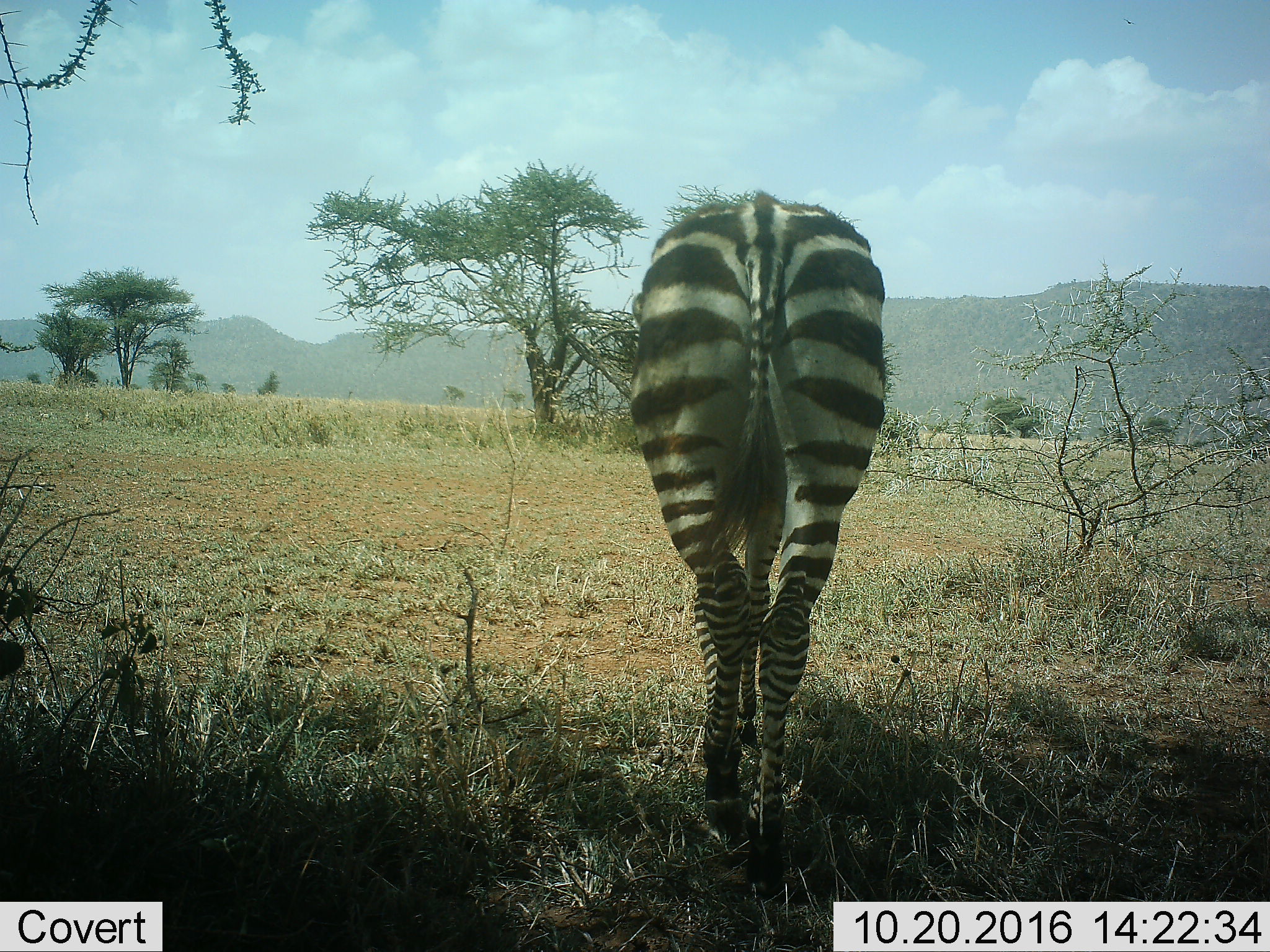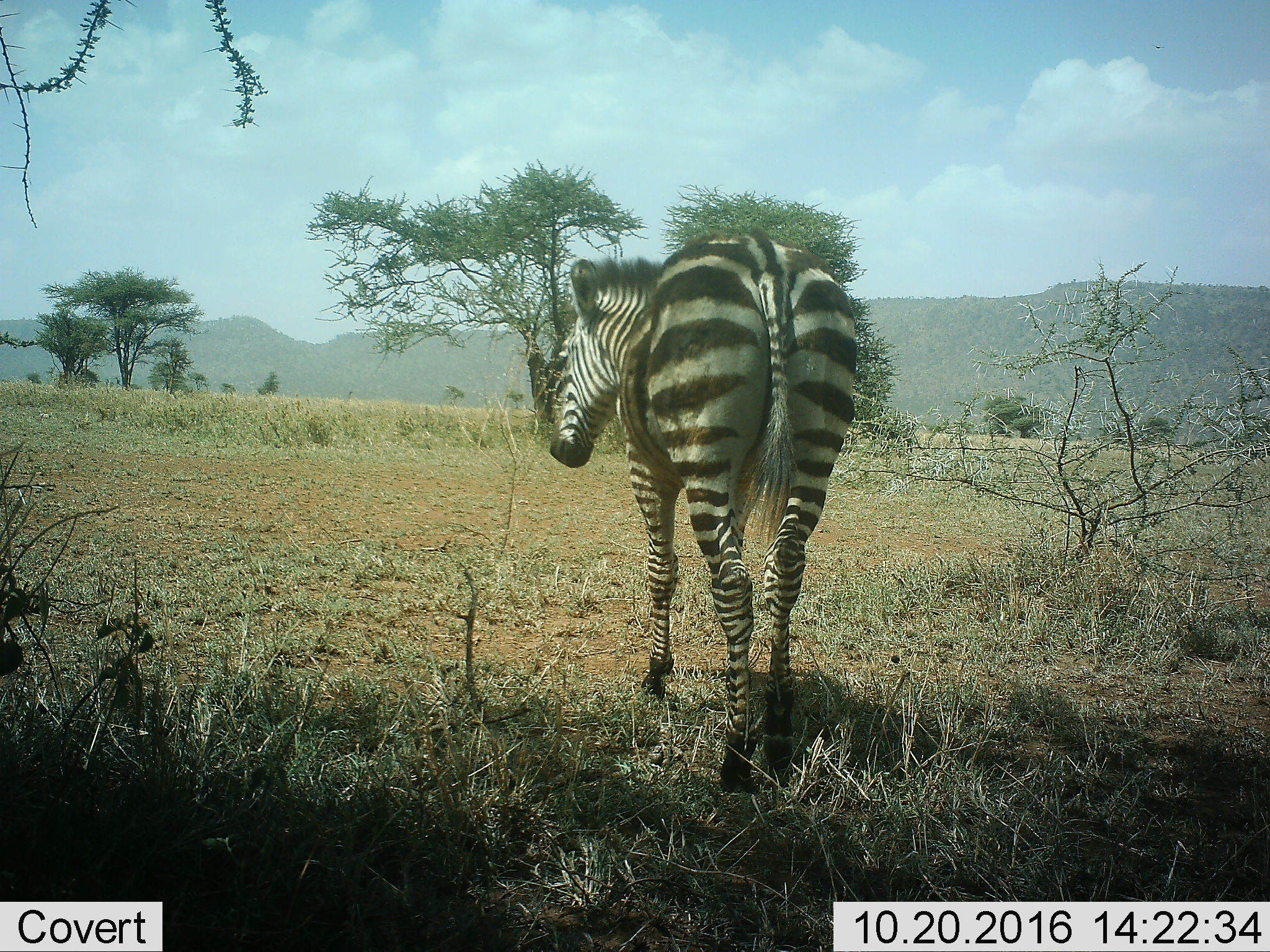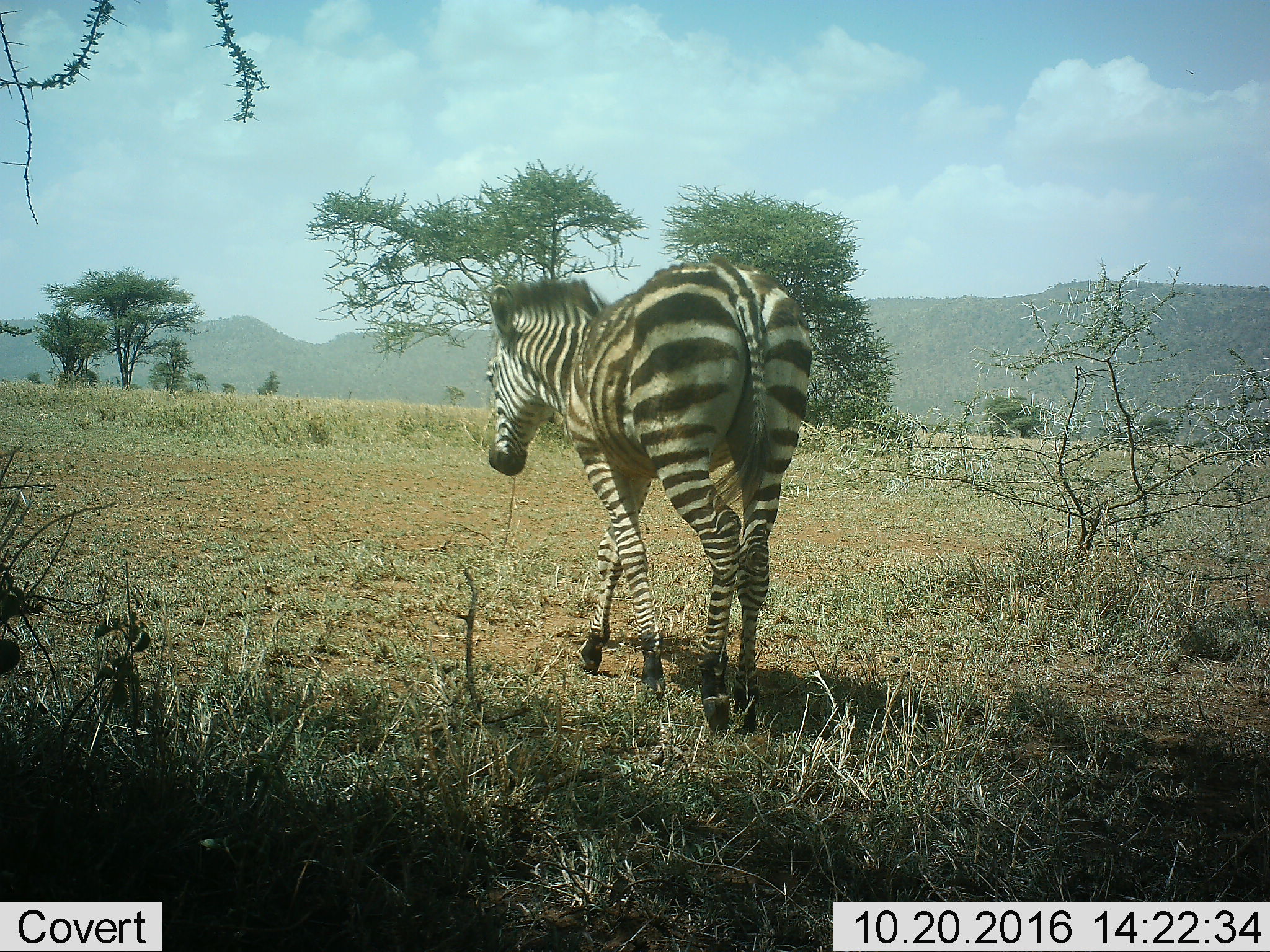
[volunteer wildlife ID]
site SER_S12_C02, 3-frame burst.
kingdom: Animalia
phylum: Chordata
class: Mammalia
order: Perissodactyla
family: Equidae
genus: Equus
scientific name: Equus quagga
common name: plains zebra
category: zebraplains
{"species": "zebraplains (plains zebra) (Equus quagga)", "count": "1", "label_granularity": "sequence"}